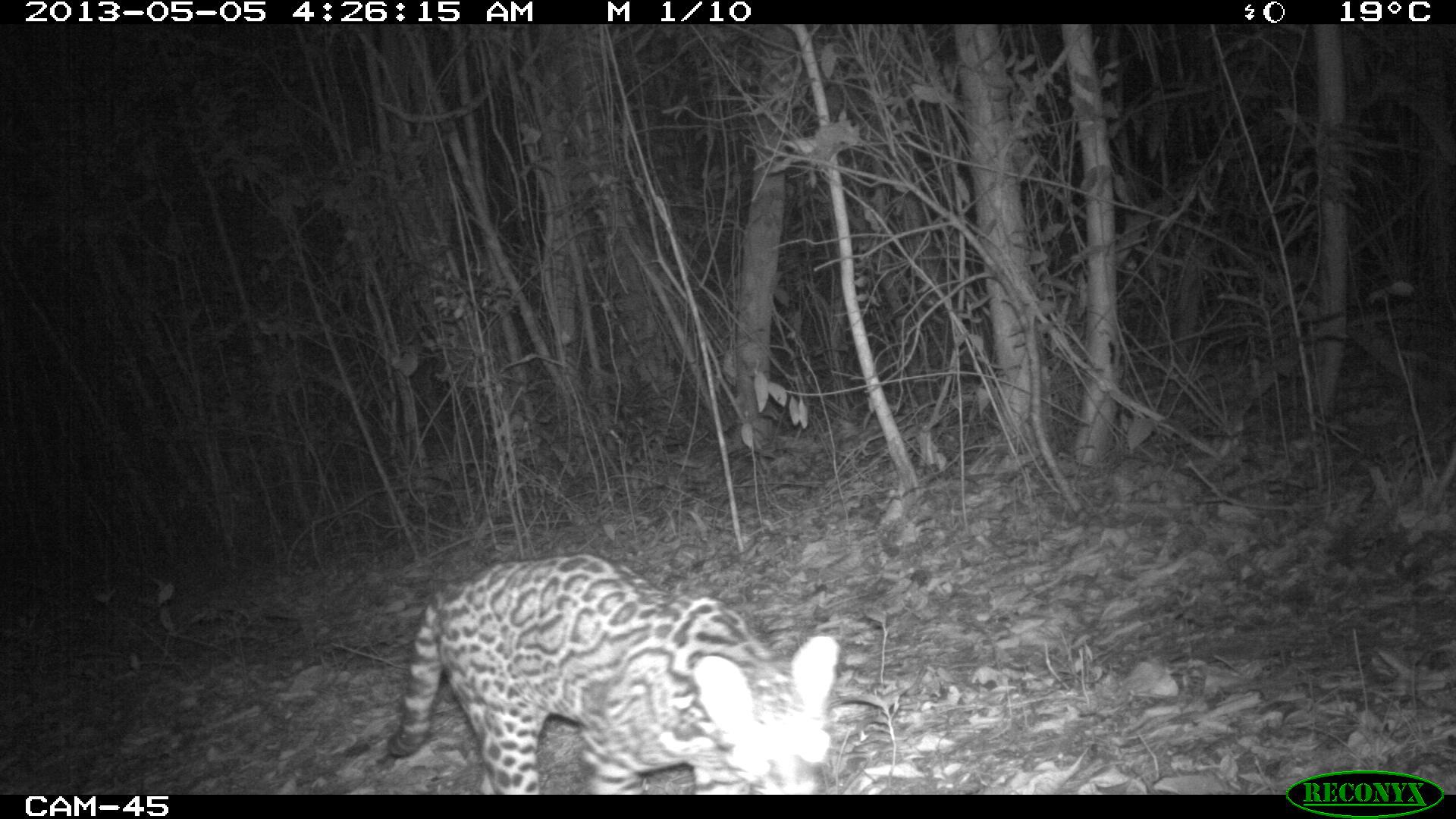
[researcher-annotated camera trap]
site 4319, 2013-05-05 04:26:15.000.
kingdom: Animalia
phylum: Chordata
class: Mammalia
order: Carnivora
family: Felidae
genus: Leopardus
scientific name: Leopardus pardalis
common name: ocelot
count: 1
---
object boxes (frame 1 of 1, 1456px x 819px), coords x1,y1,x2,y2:
leopardus pardalis: 384,549,840,793